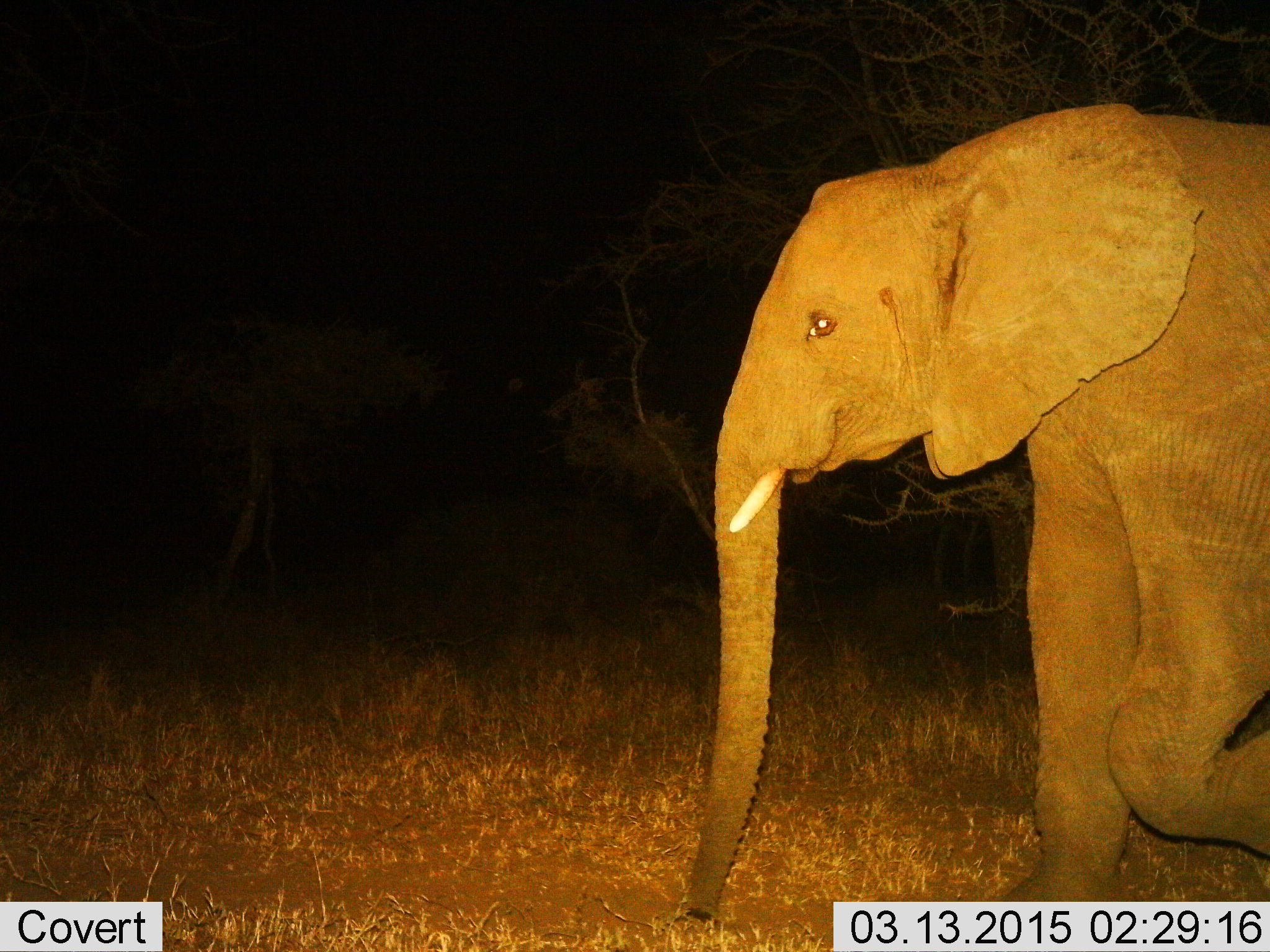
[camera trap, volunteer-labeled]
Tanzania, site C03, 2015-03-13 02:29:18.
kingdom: Animalia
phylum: Chordata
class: Mammalia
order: Proboscidea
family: Elephantidae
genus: Loxodonta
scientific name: Loxodonta africana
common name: african bush elephant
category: elephant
Elephant (african bush elephant) (Loxodonta africana), count 1. Behavior (volunteer vote fractions): standing 0%, resting 0%, moving 100%, interacting 0%. Young present (vote fraction): 0%. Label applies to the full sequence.